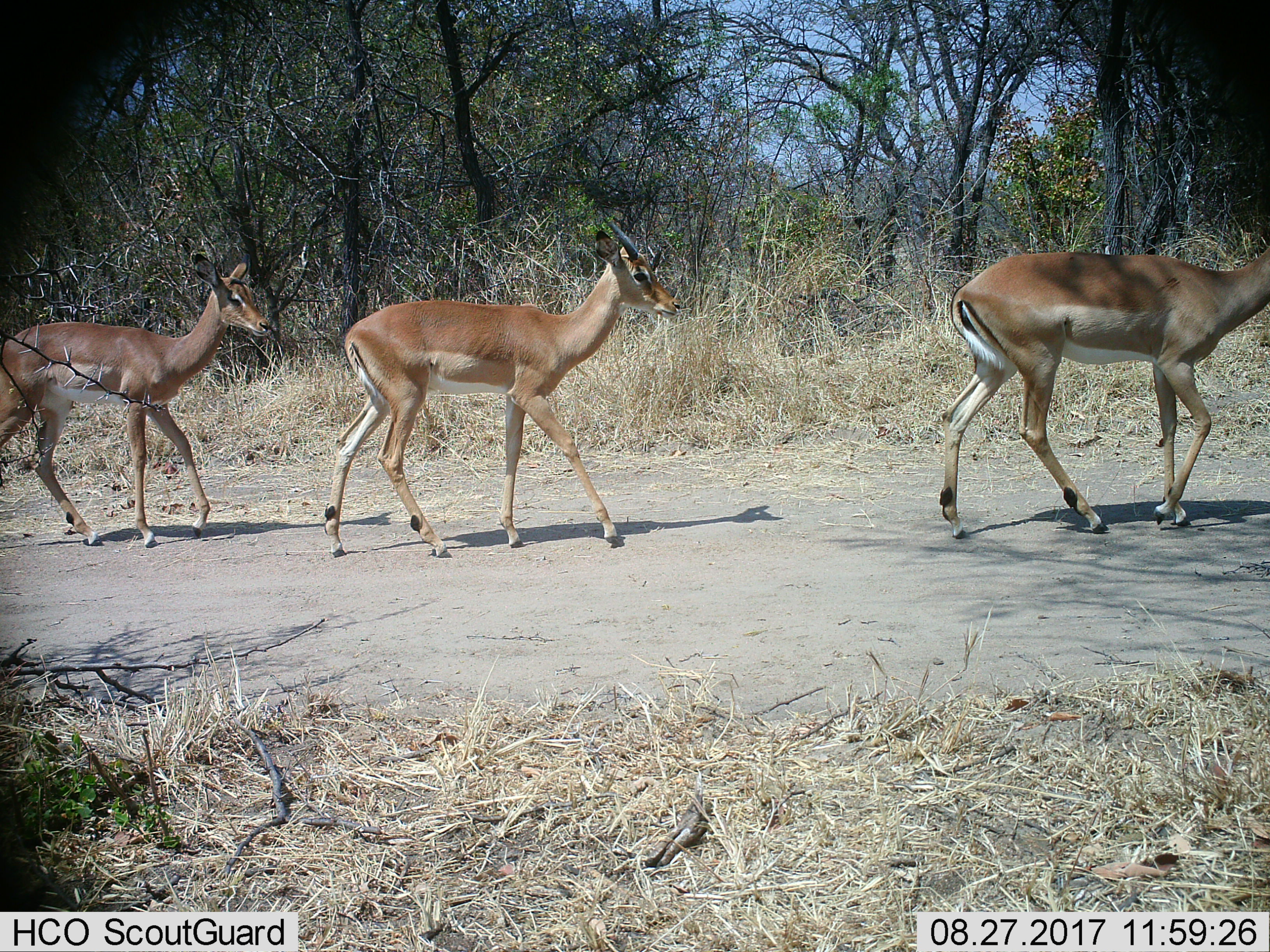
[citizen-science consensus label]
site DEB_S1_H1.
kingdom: Animalia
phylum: Chordata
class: Mammalia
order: Artiodactyla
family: Bovidae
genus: Aepyceros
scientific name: Aepyceros melampus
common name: impala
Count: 3.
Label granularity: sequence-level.